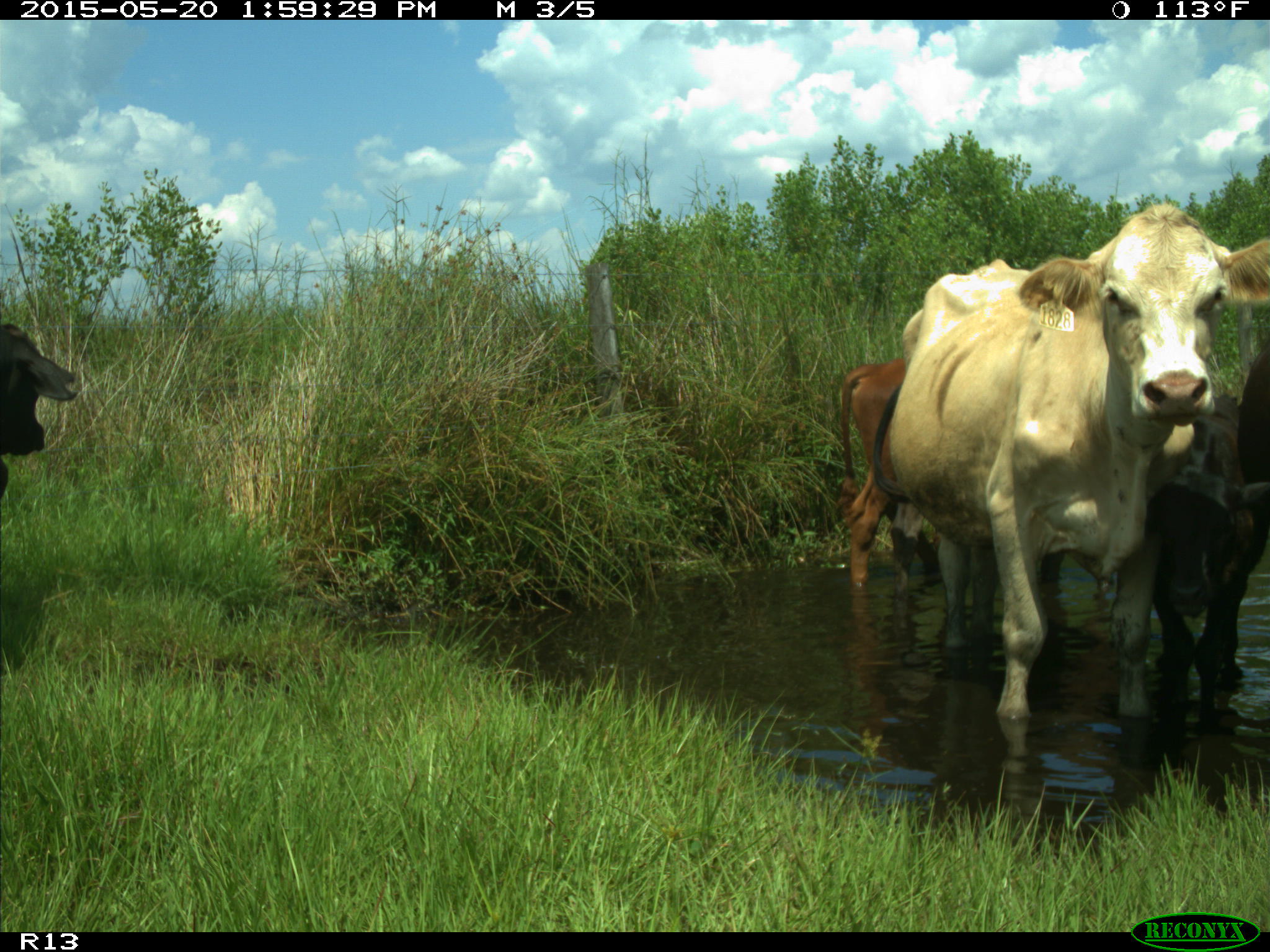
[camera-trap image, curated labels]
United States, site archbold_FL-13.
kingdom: Animalia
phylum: Chordata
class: Mammalia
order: Artiodactyla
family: Bovidae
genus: Bos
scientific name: Bos taurus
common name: domestic cow